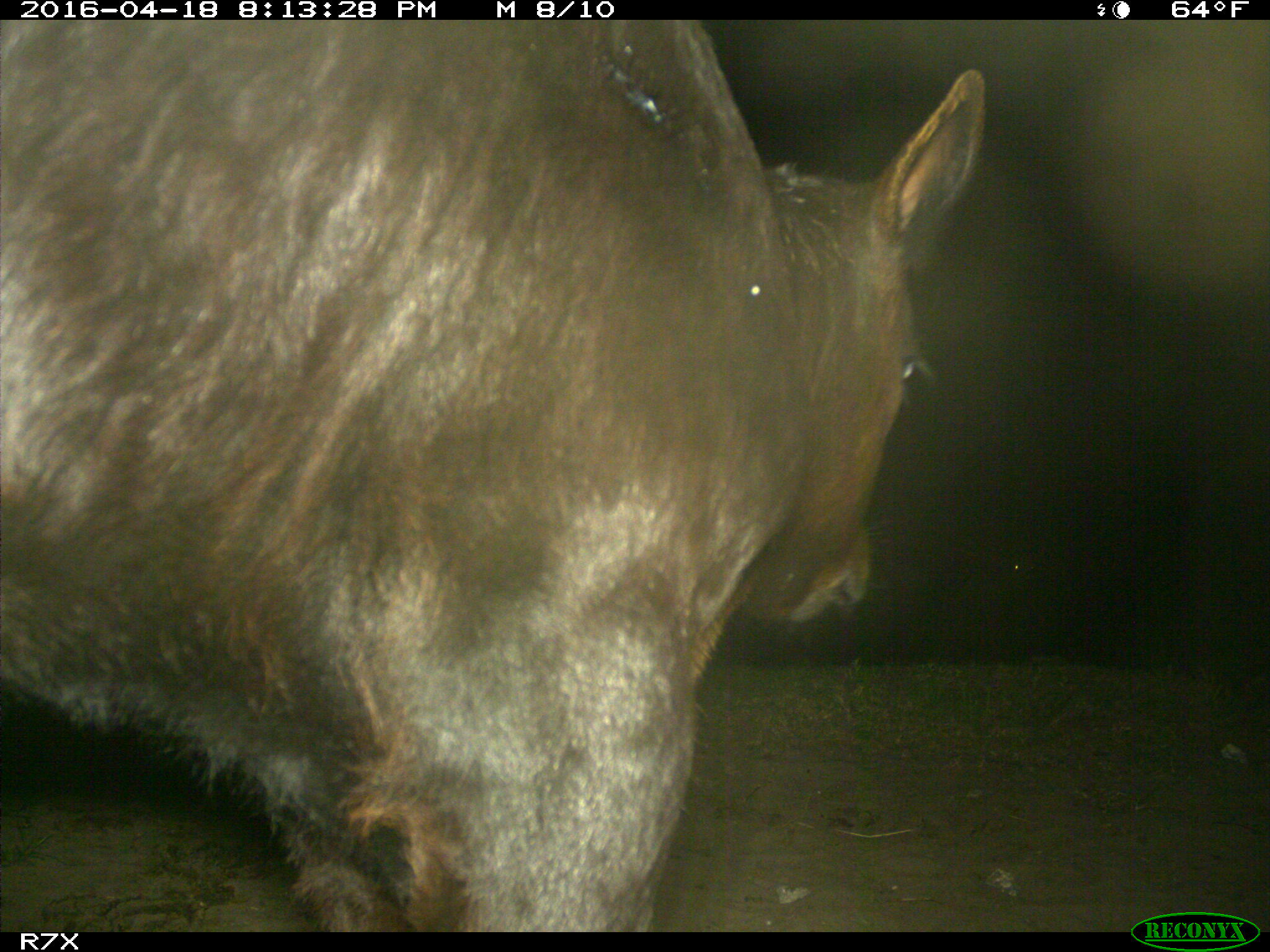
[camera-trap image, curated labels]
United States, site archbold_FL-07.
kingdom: Animalia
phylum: Chordata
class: Mammalia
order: Artiodactyla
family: Bovidae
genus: Bos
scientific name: Bos taurus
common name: domestic cow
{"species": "Bos taurus (domestic cow)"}